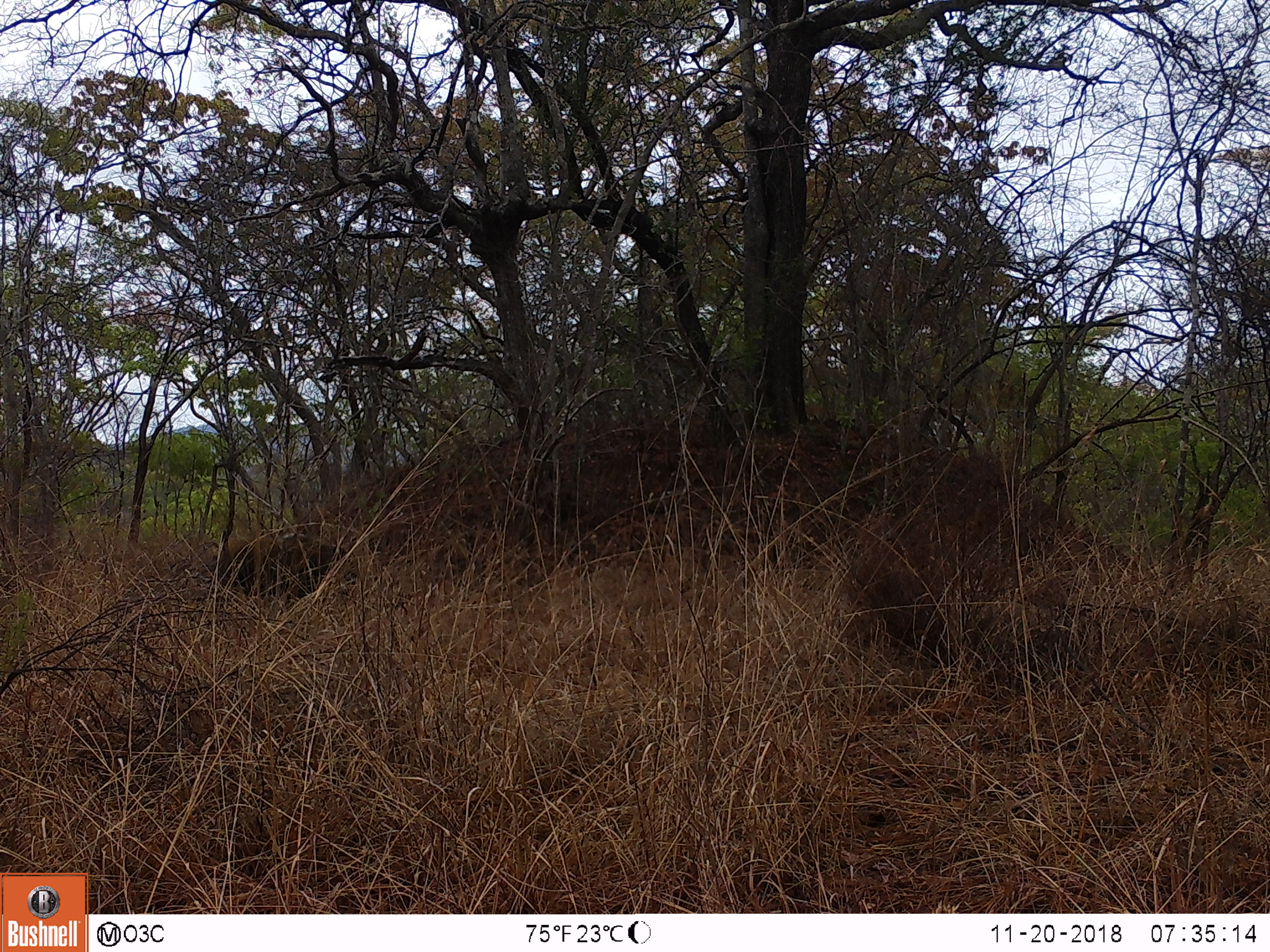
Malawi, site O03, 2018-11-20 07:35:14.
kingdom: Animalia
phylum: Chordata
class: Mammalia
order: Artiodactyla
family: Suidae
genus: Potamochoerus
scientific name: Potamochoerus larvatus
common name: bushpig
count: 1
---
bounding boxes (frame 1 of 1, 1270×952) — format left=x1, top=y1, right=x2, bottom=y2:
bushpig: left=201, top=520, right=365, bottom=610